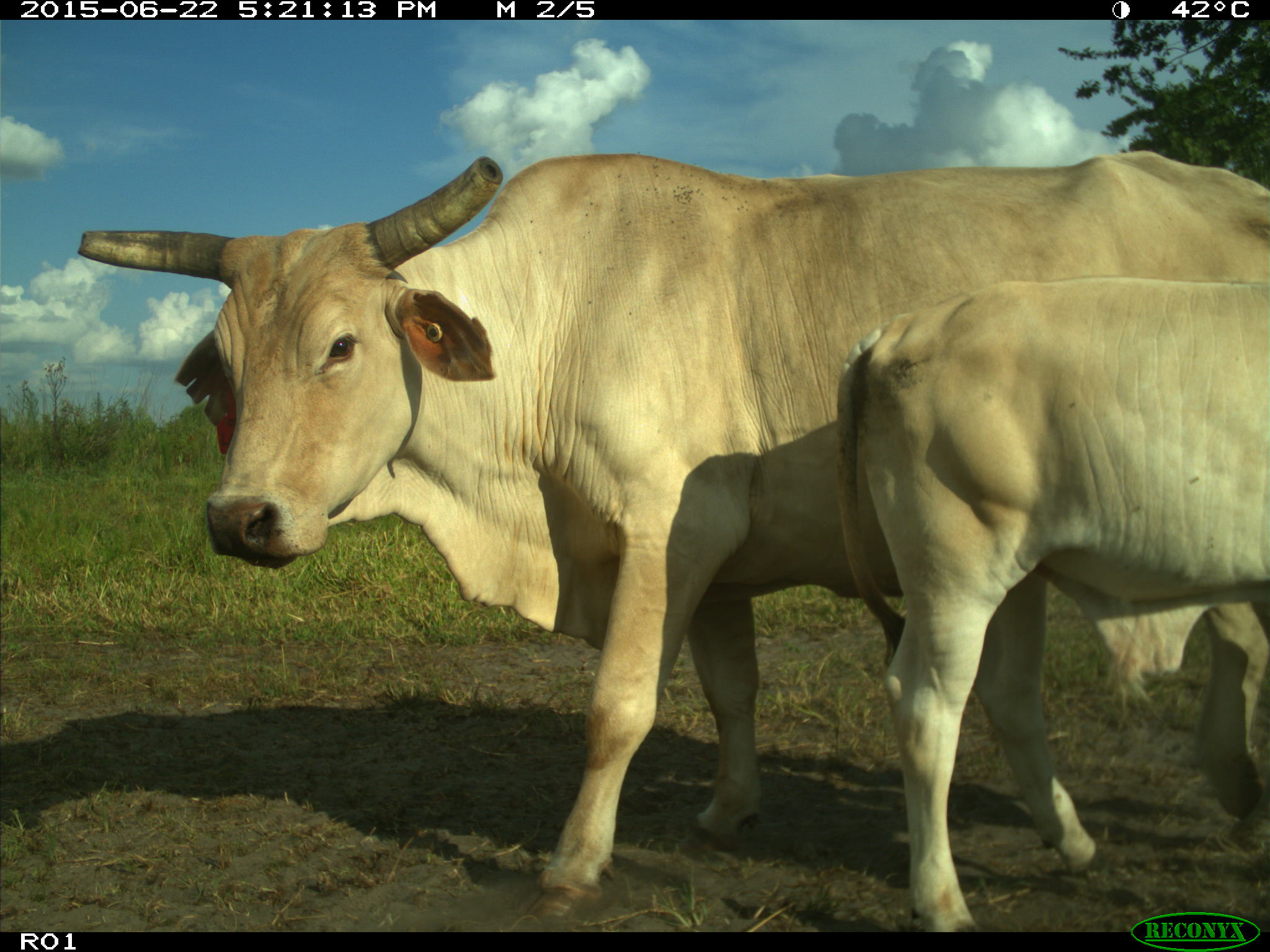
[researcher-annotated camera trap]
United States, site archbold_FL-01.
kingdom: Animalia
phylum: Chordata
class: Mammalia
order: Artiodactyla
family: Bovidae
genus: Bos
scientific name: Bos taurus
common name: domestic cow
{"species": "Bos taurus (domestic cow)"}